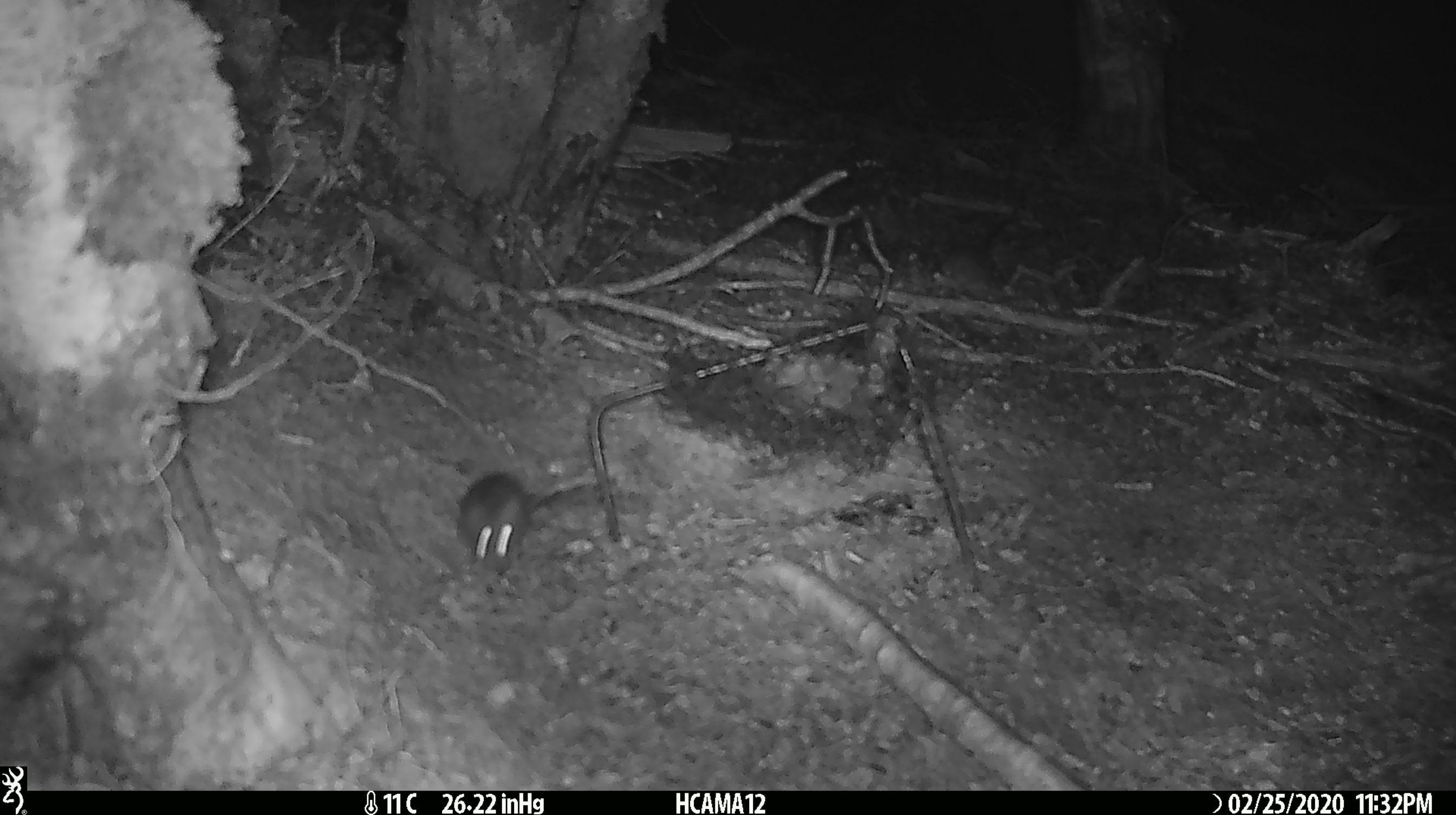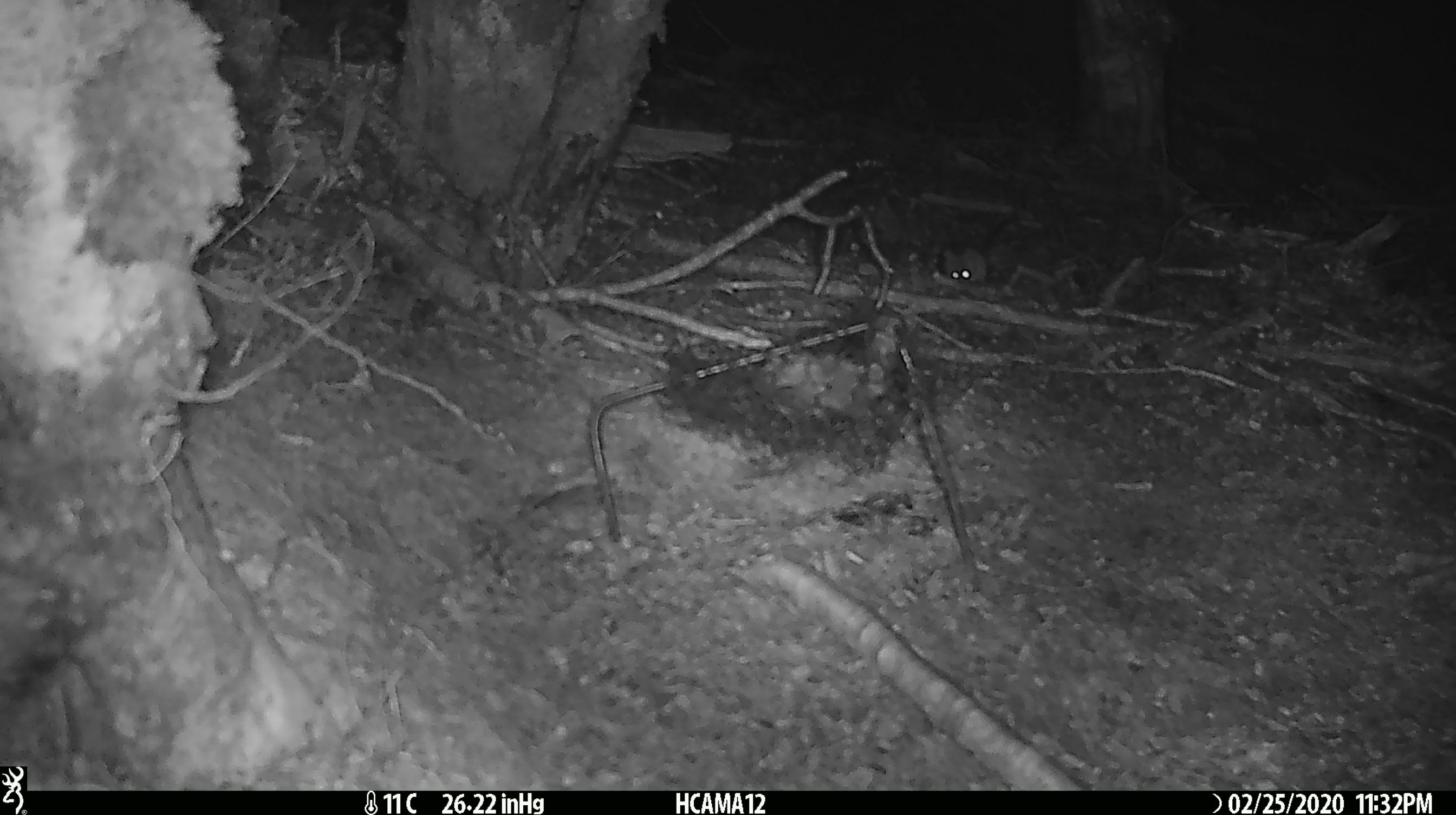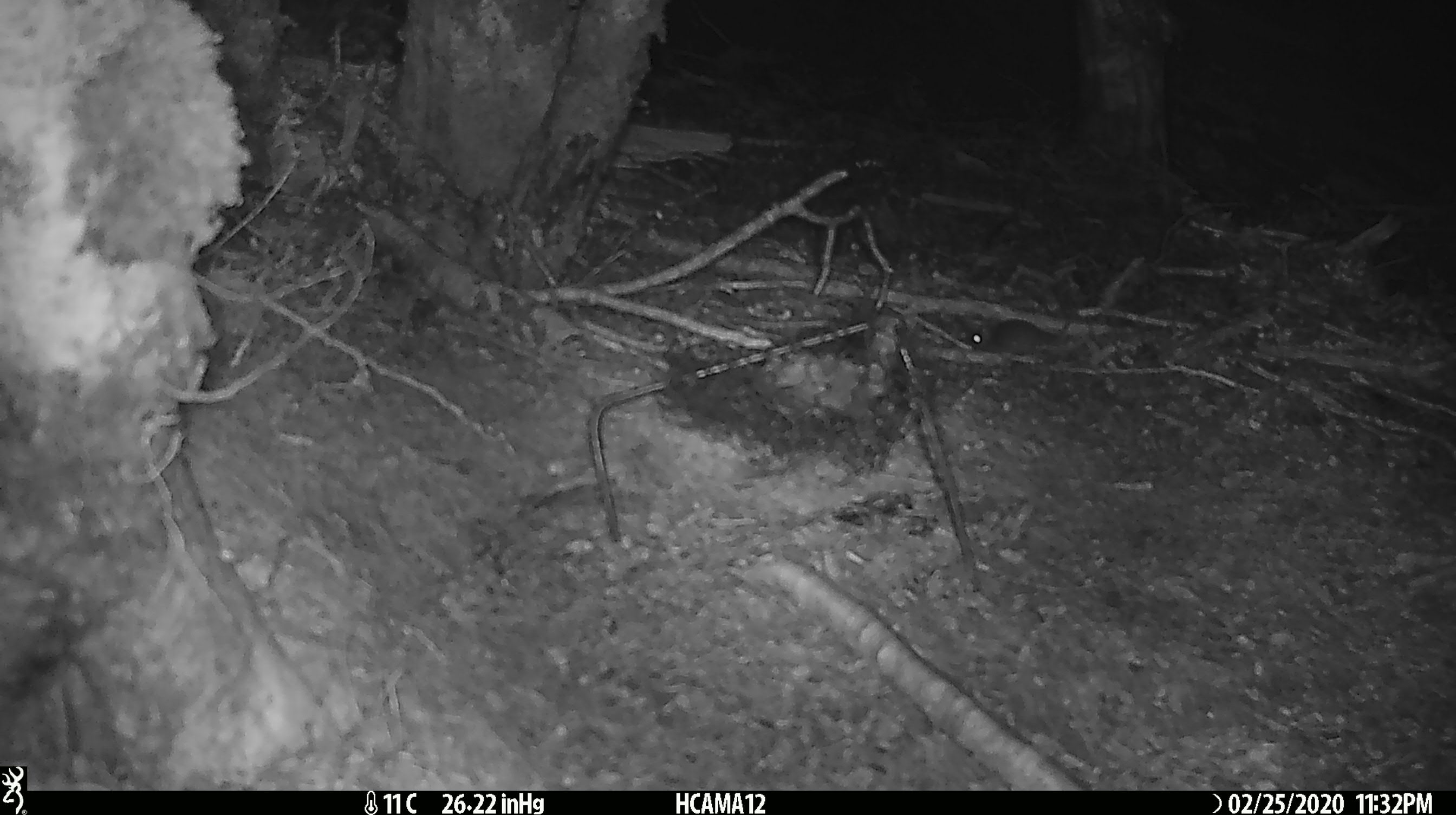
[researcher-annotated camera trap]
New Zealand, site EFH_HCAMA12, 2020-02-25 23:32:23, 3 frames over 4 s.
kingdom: Animalia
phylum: Chordata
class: Mammalia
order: Rodentia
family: Muridae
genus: Mus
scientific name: Mus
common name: mouse